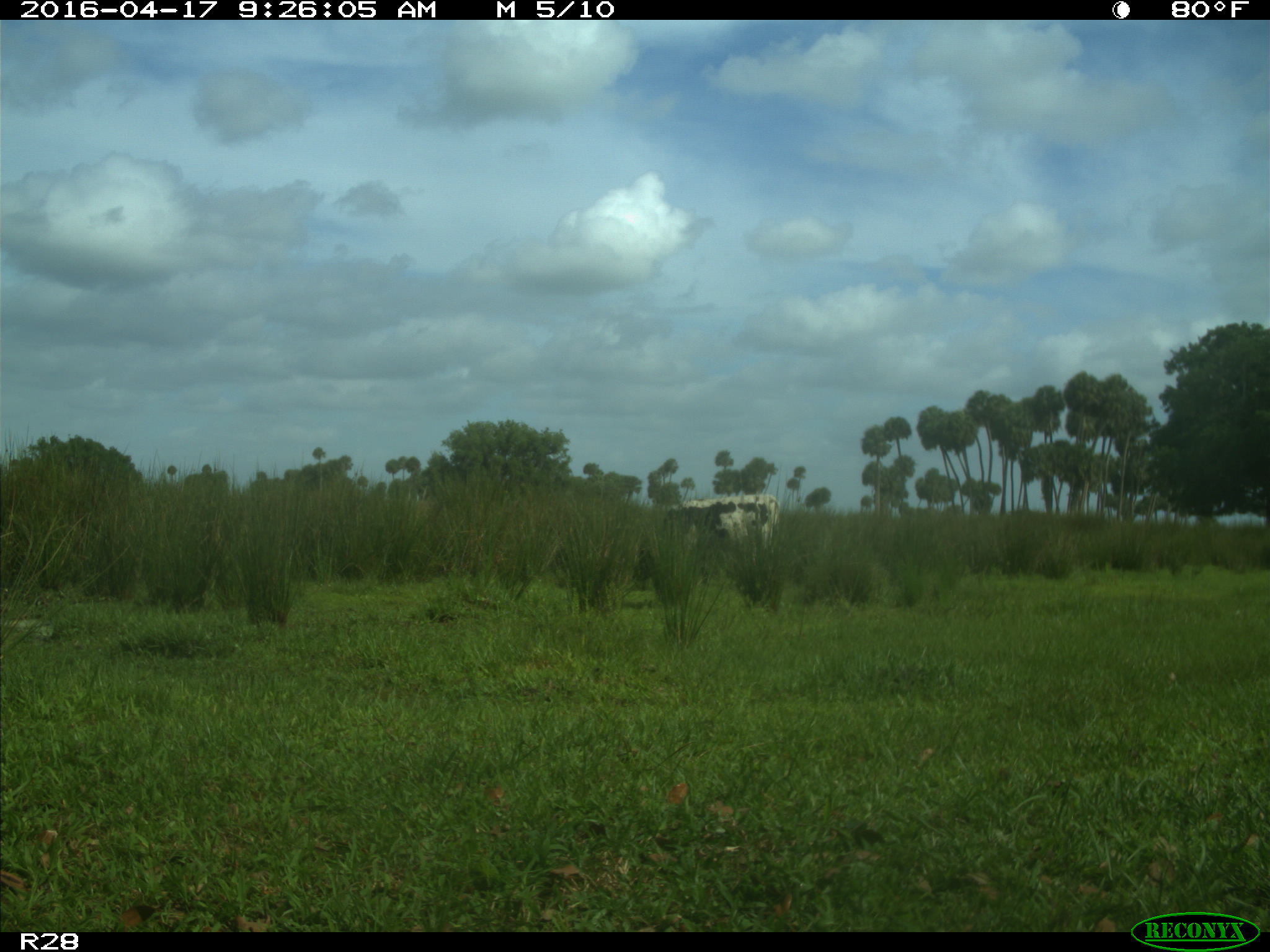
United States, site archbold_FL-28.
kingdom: Animalia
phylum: Chordata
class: Mammalia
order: Artiodactyla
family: Bovidae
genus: Bos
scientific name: Bos taurus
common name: domestic cow